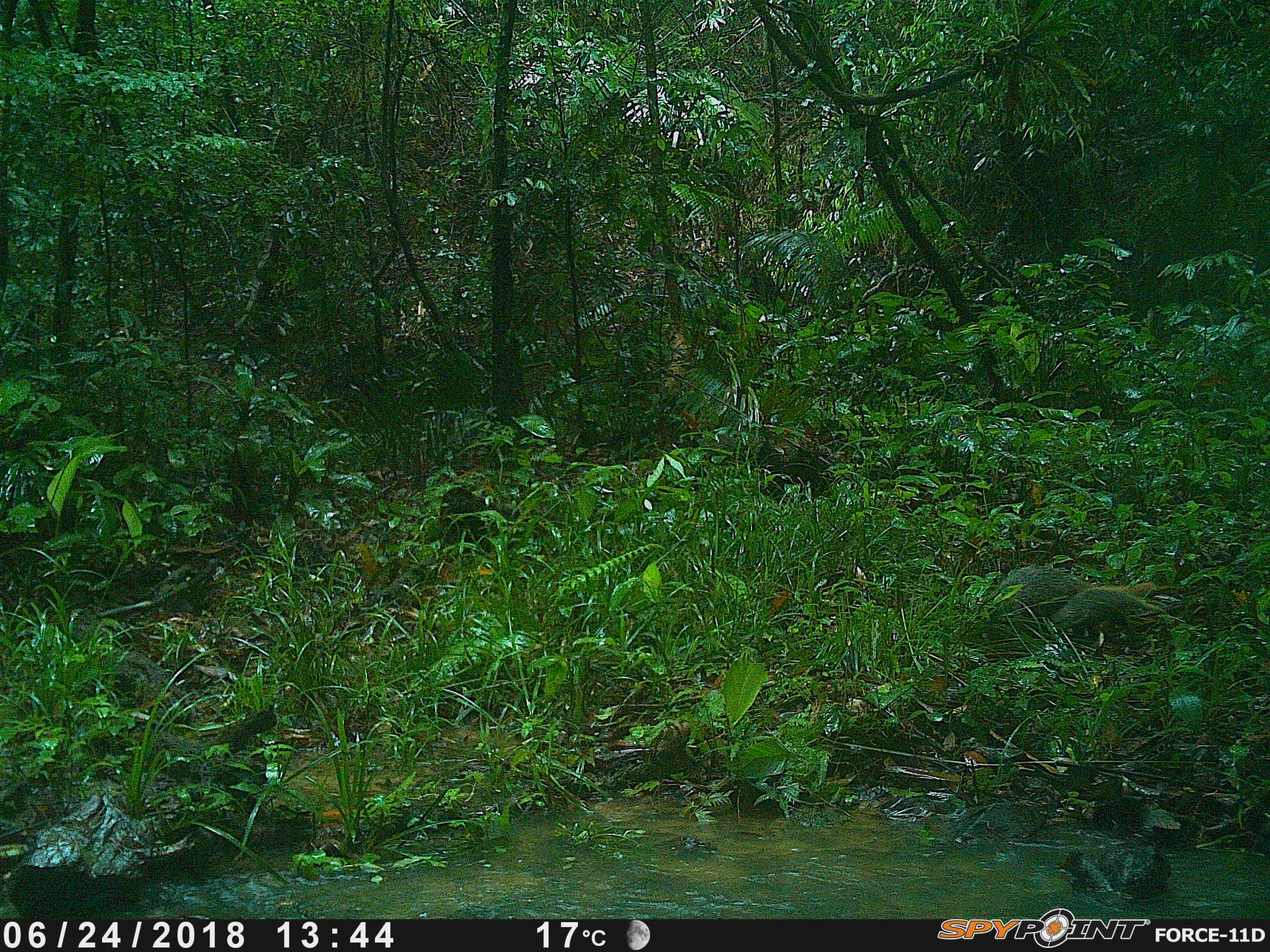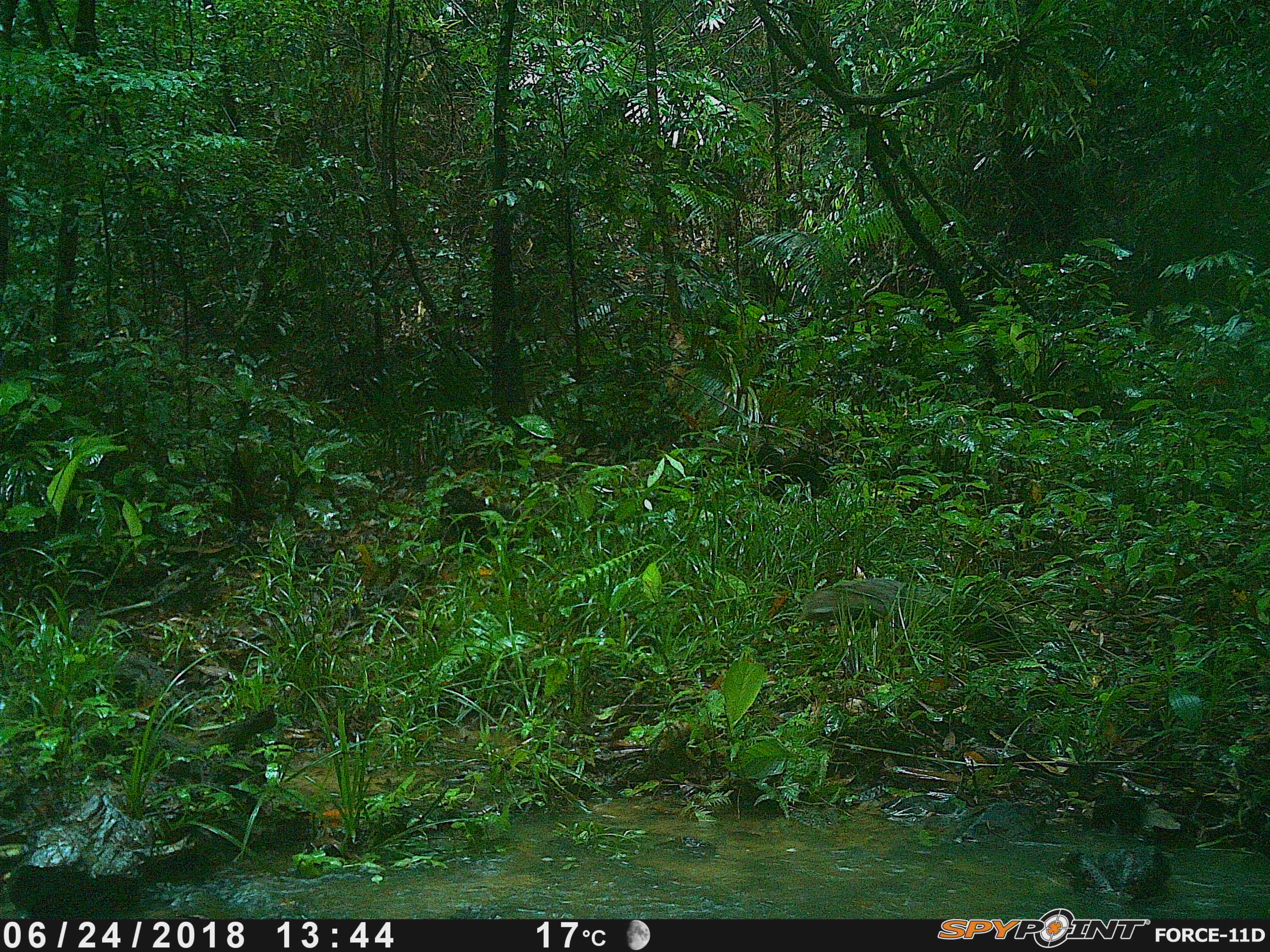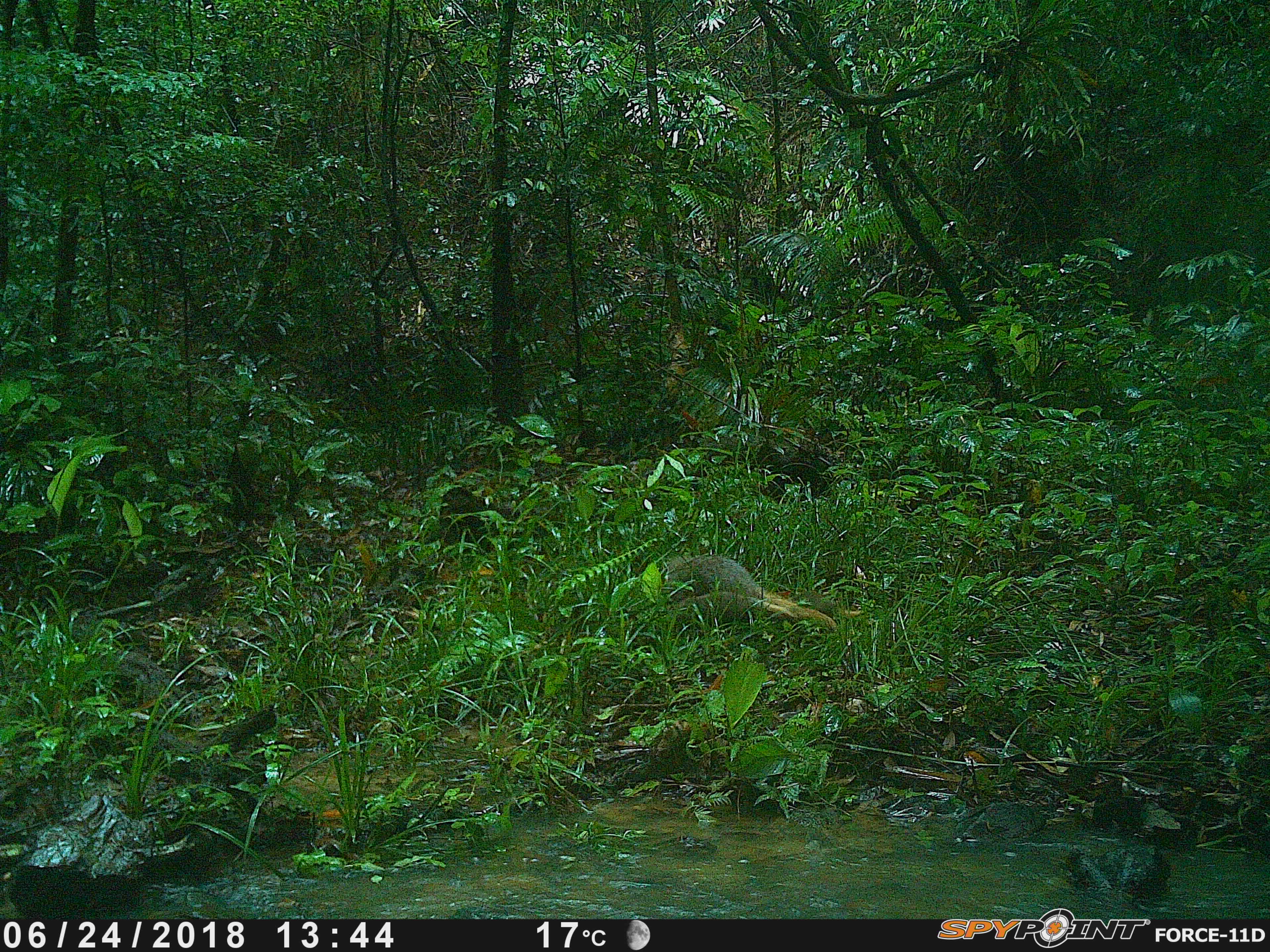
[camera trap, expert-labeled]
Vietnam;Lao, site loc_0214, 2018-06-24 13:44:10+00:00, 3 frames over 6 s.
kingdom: Animalia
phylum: Chordata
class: Mammalia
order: Carnivora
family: Herpestidae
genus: Urva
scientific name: Urva urva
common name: crab-eating mongoose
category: crab eating mongoose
Crab eating mongoose (crab-eating mongoose) (Urva urva). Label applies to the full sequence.